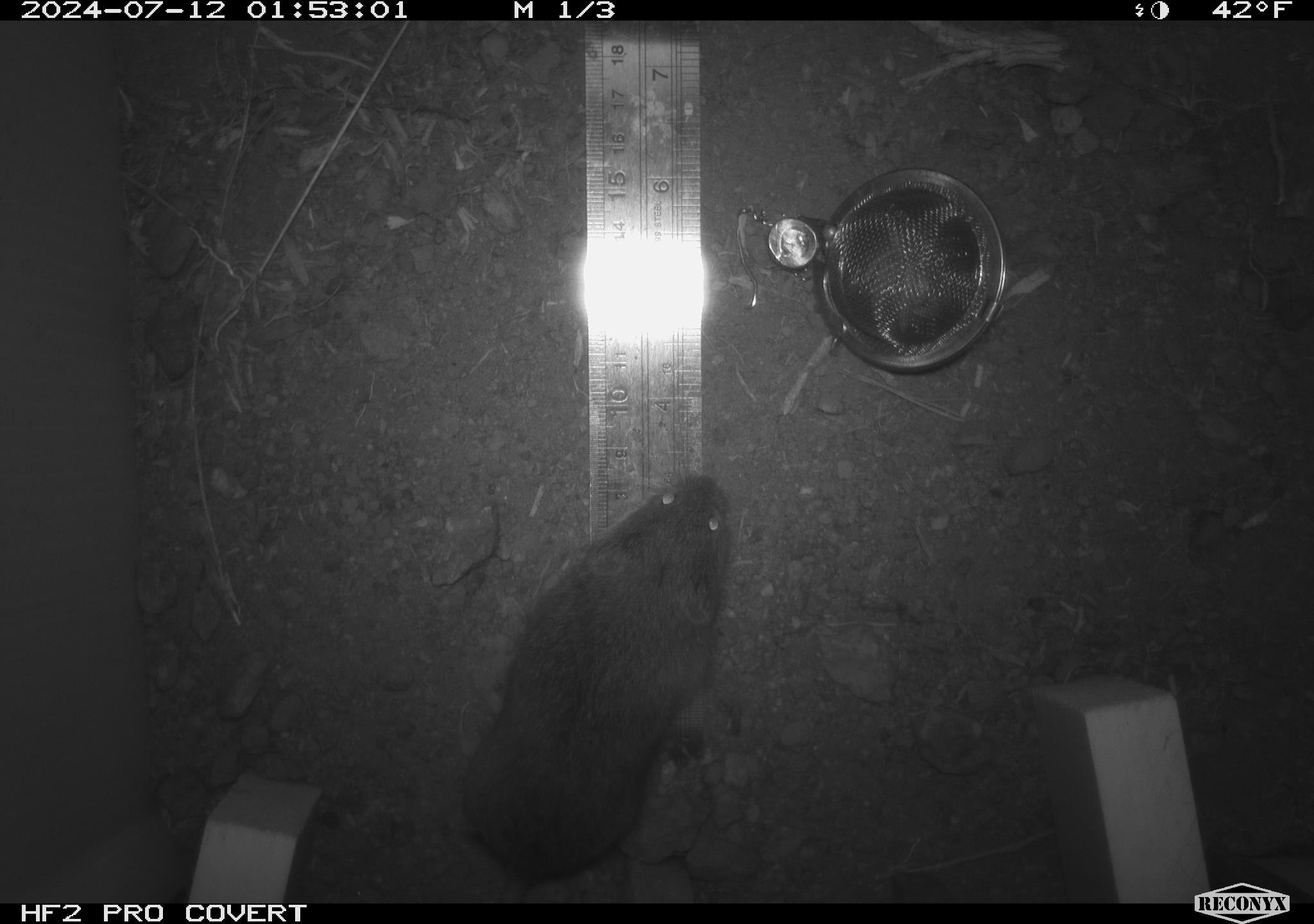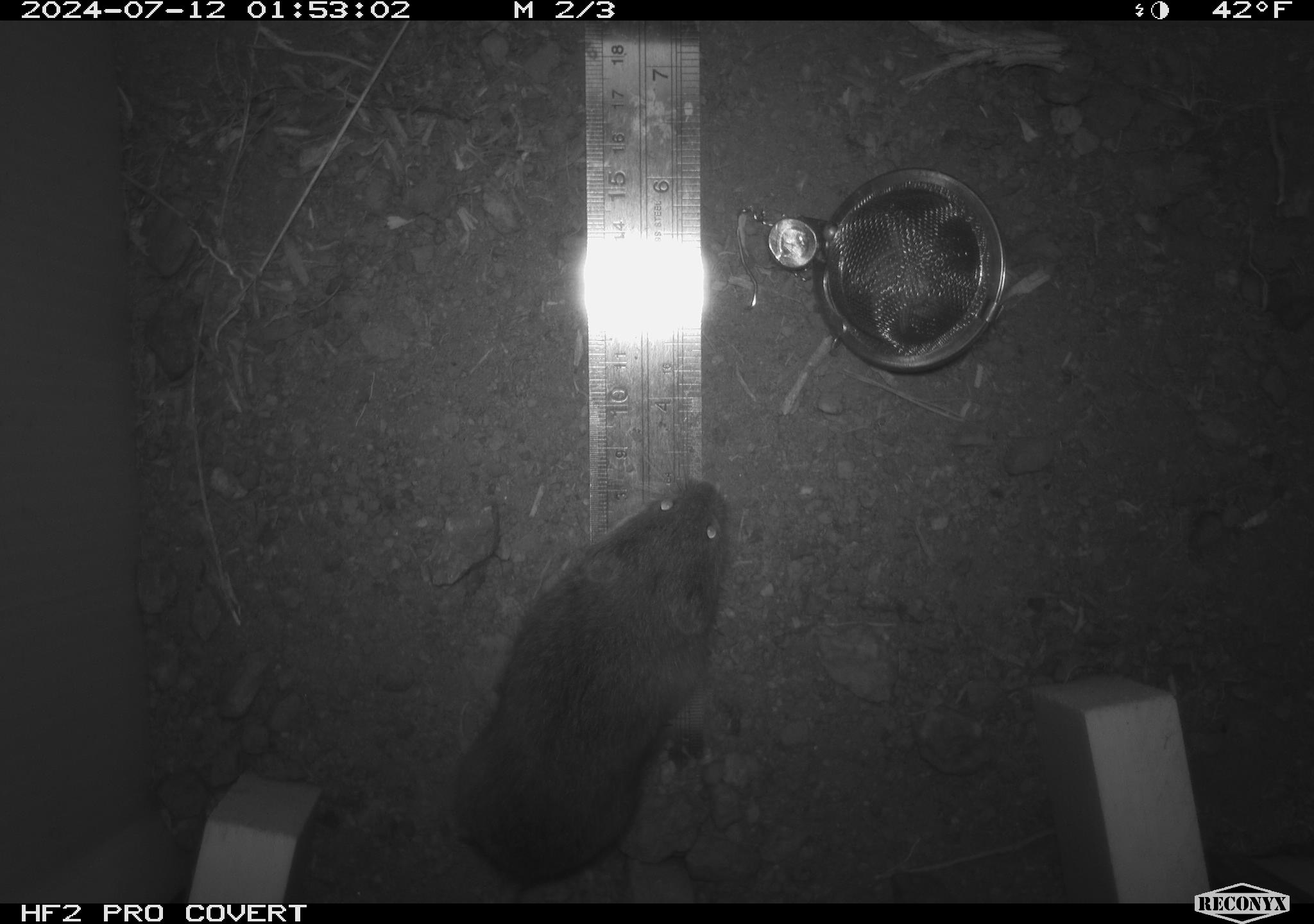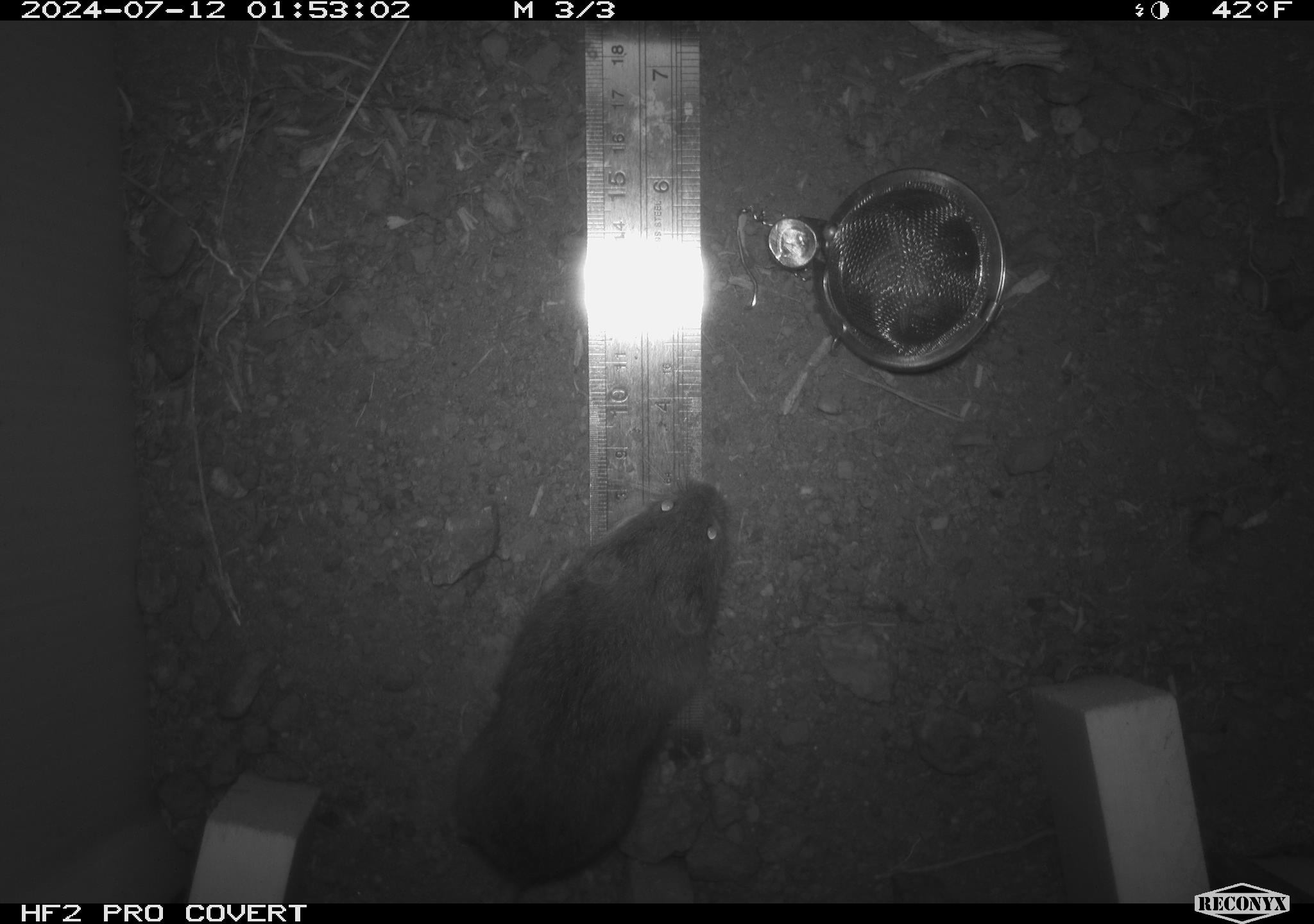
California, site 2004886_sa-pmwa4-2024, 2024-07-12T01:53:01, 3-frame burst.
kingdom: Animalia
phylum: Chordata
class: Mammalia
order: Rodentia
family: Cricetidae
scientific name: Arvicolinae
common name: voles, lemmings, and muskrats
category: arvicolinae subfamily